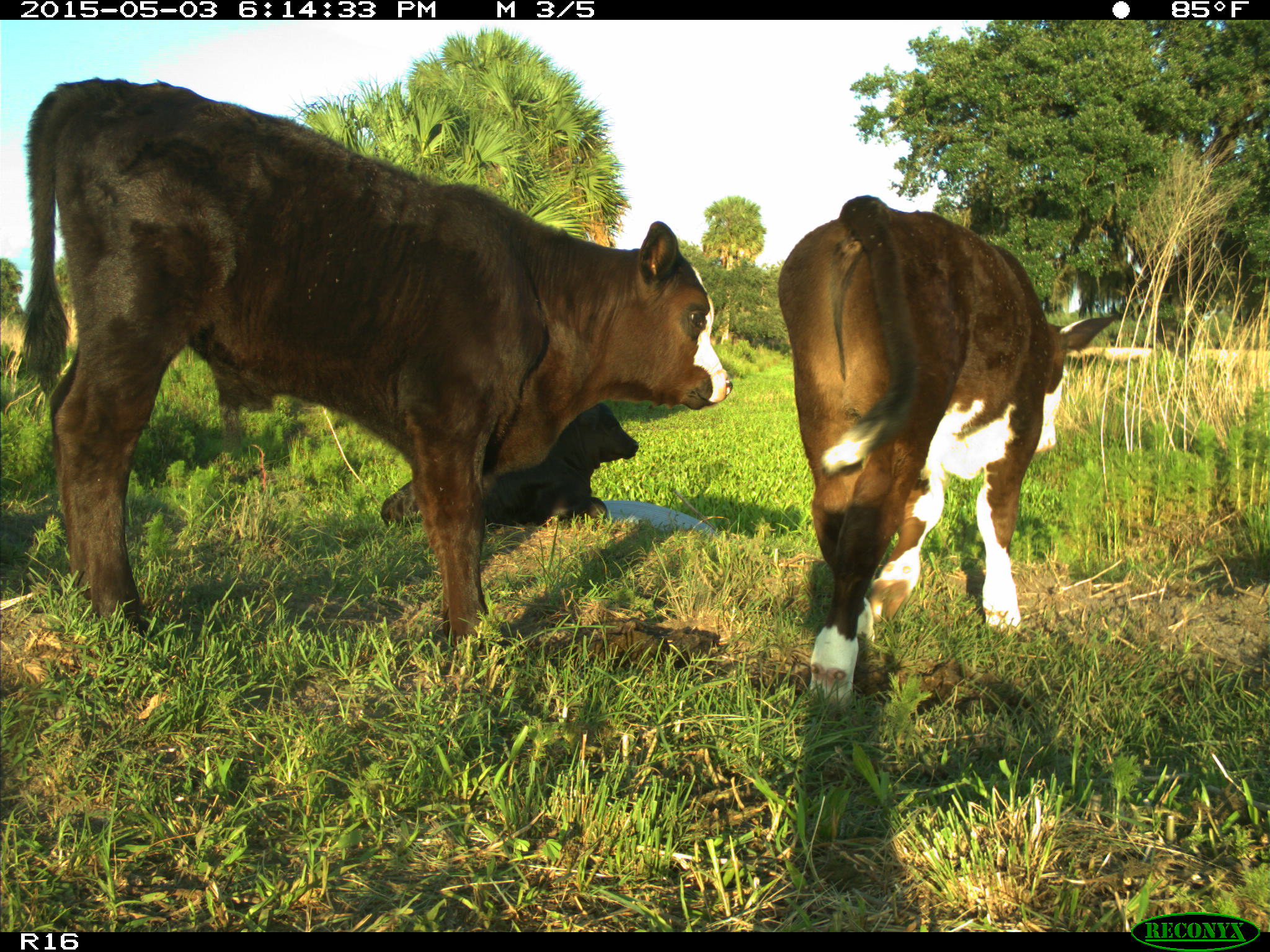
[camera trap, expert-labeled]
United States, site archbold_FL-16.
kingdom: Animalia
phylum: Chordata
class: Mammalia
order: Artiodactyla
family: Bovidae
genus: Bos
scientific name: Bos taurus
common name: domestic cow